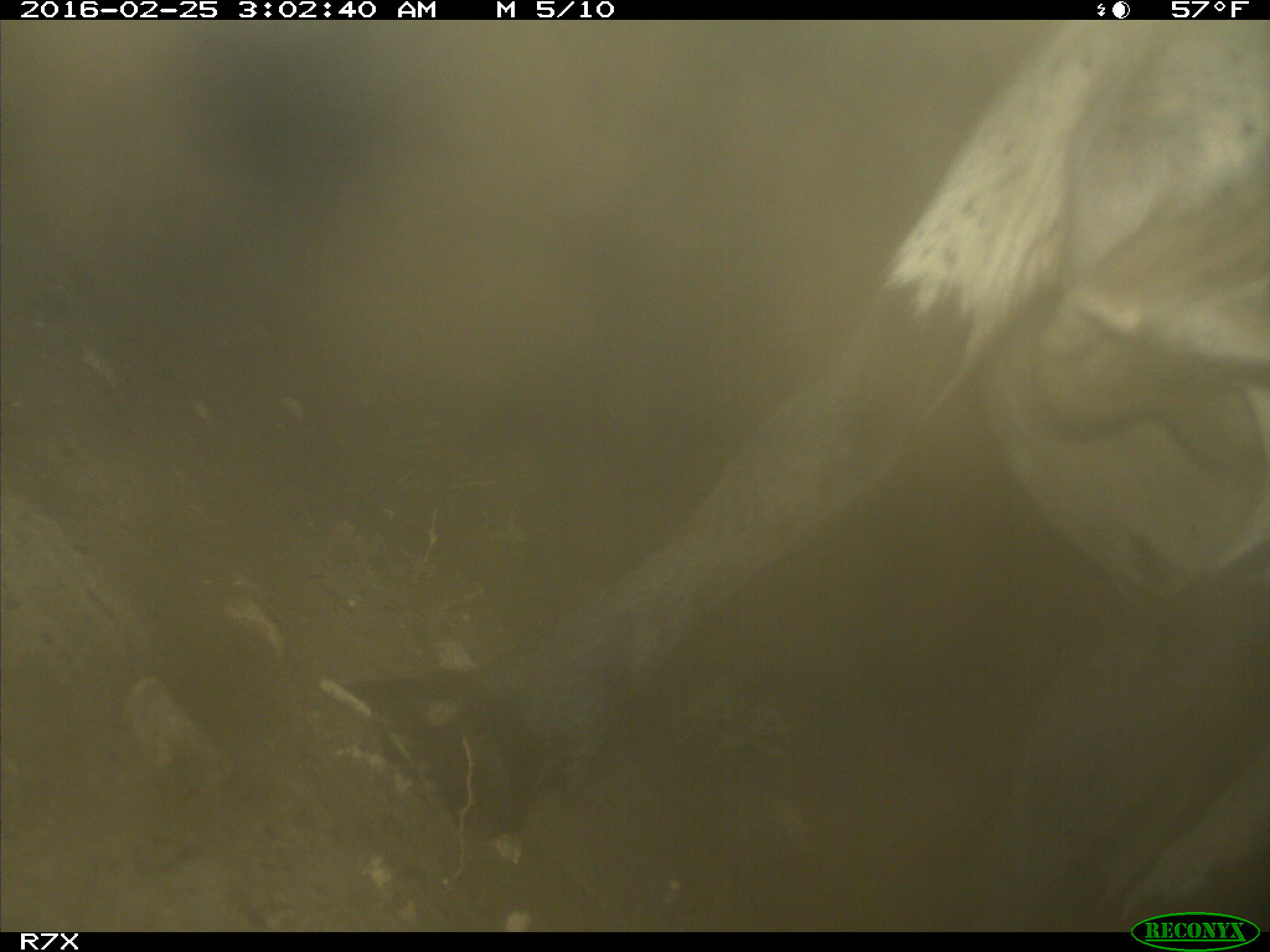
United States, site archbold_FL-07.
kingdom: Animalia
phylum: Chordata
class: Mammalia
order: Artiodactyla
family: Bovidae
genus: Bos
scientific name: Bos taurus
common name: domestic cow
Bos taurus (domestic cow).